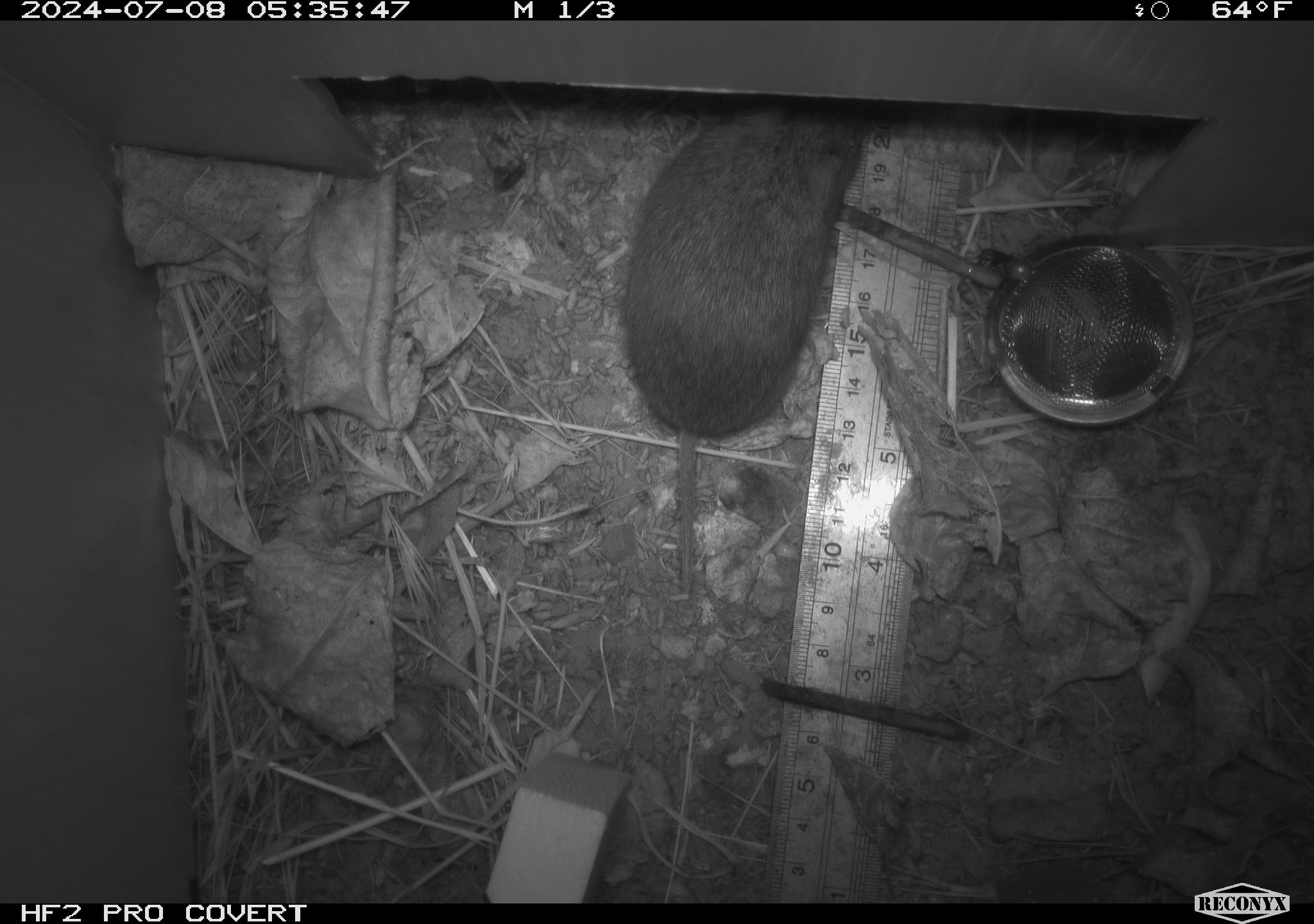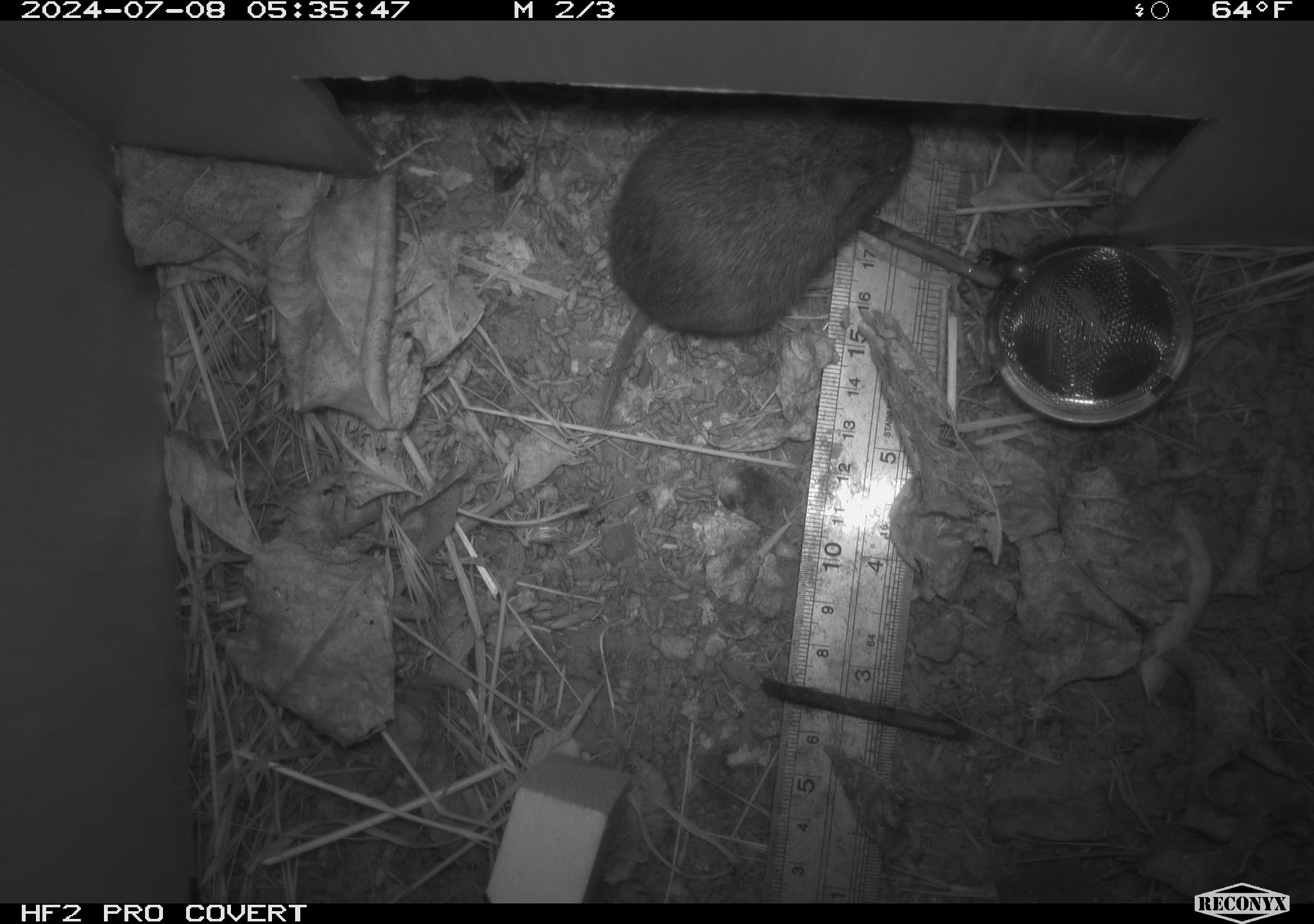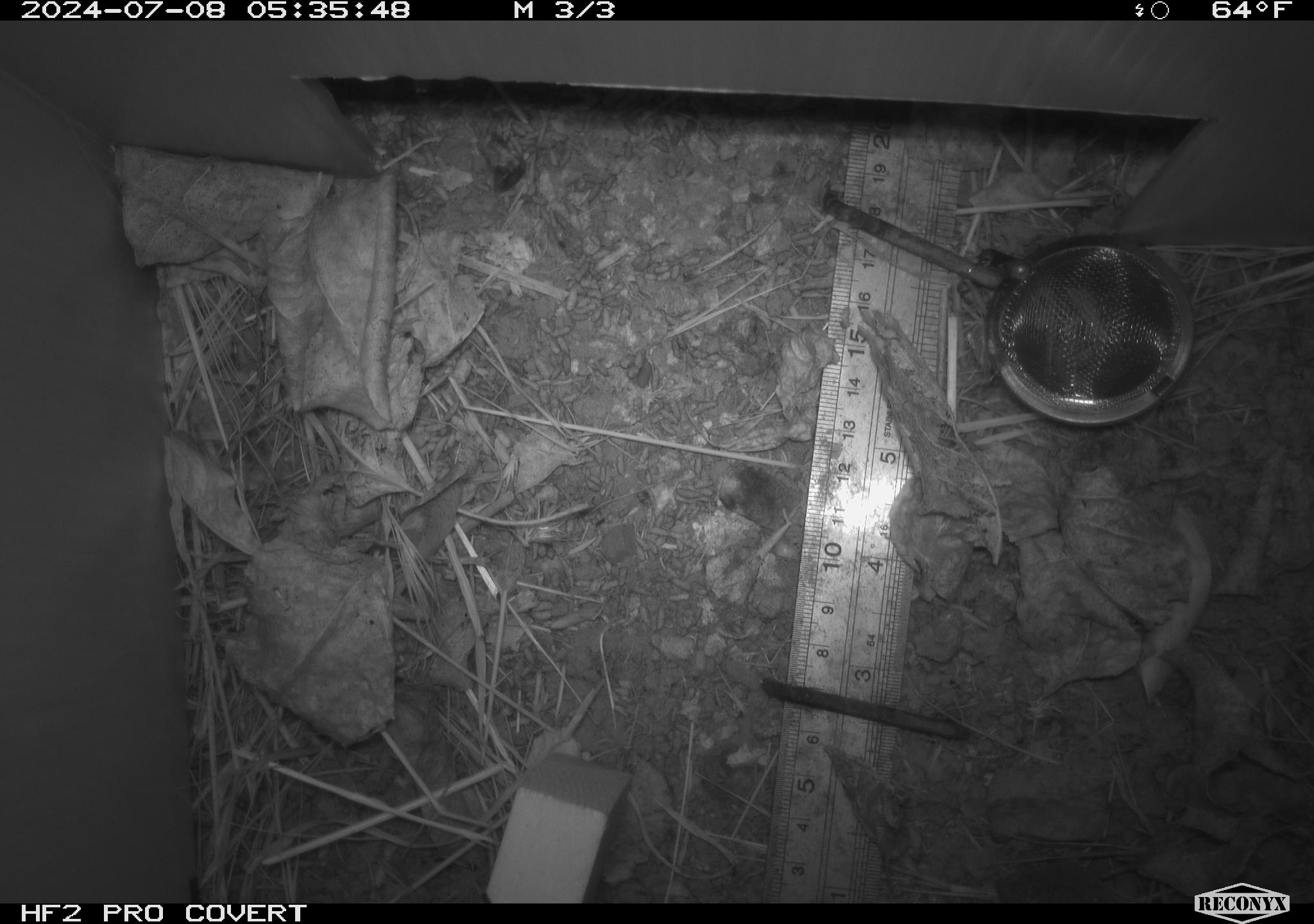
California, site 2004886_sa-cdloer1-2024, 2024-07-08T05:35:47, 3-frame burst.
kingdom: Animalia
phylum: Chordata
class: Mammalia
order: Rodentia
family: Cricetidae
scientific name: Arvicolinae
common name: voles, lemmings, and muskrats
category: arvicolinae subfamily